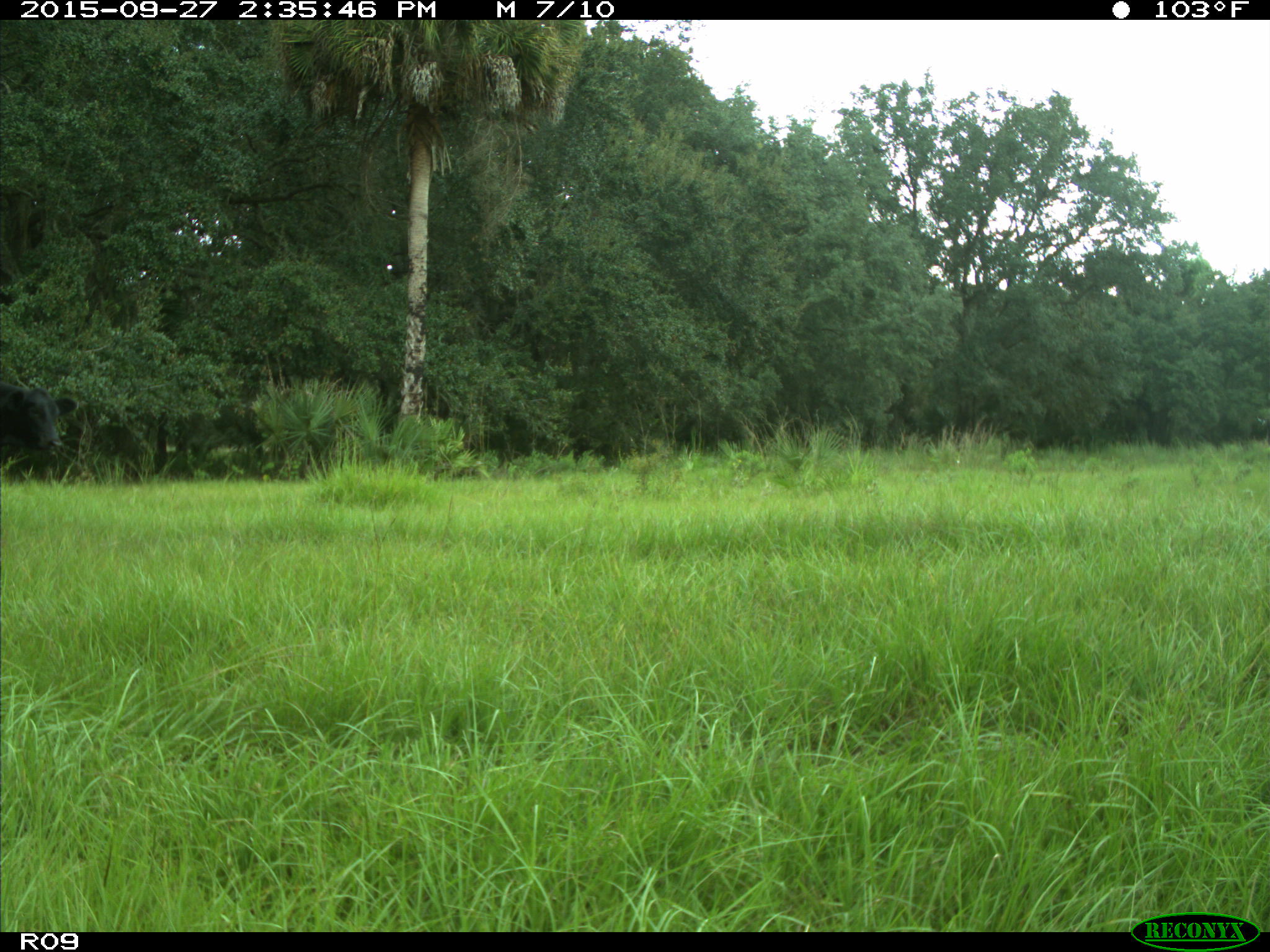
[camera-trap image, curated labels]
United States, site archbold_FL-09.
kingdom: Animalia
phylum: Chordata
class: Mammalia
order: Artiodactyla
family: Bovidae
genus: Bos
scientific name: Bos taurus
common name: domestic cow